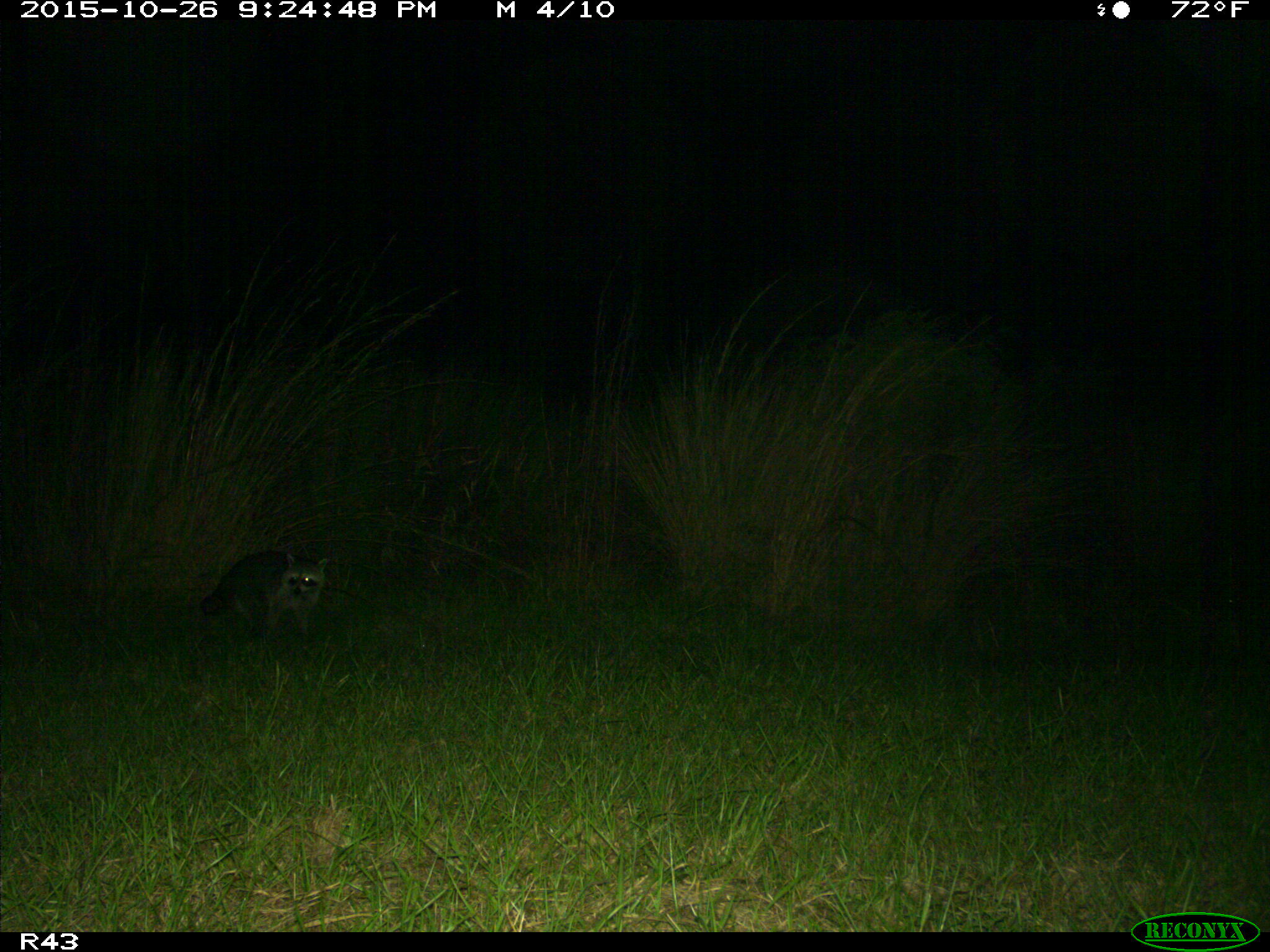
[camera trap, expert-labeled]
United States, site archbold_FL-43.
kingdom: Animalia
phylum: Chordata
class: Mammalia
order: Carnivora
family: Procyonidae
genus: Procyon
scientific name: Procyon lotor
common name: common raccoon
Procyon lotor (common raccoon).